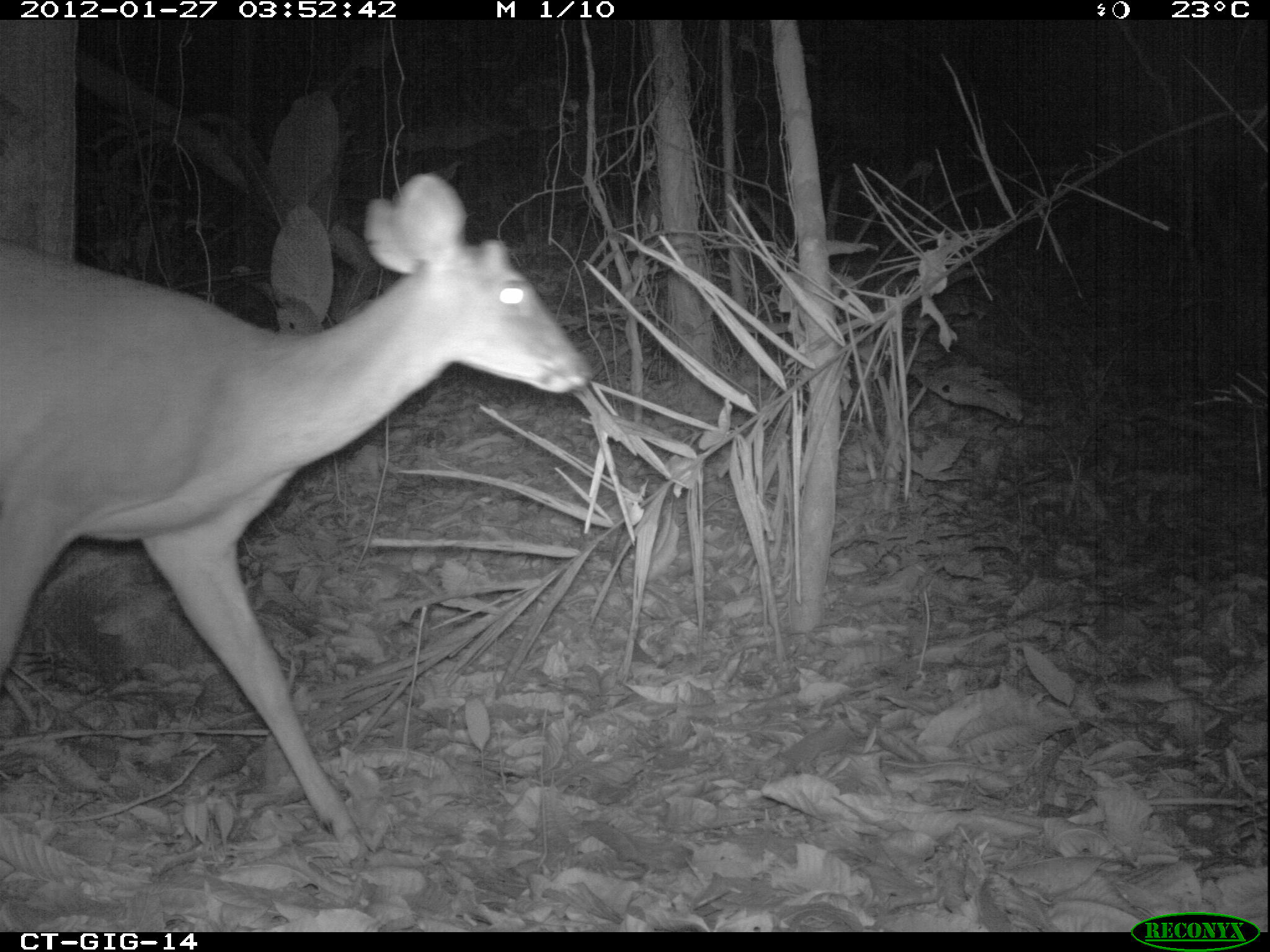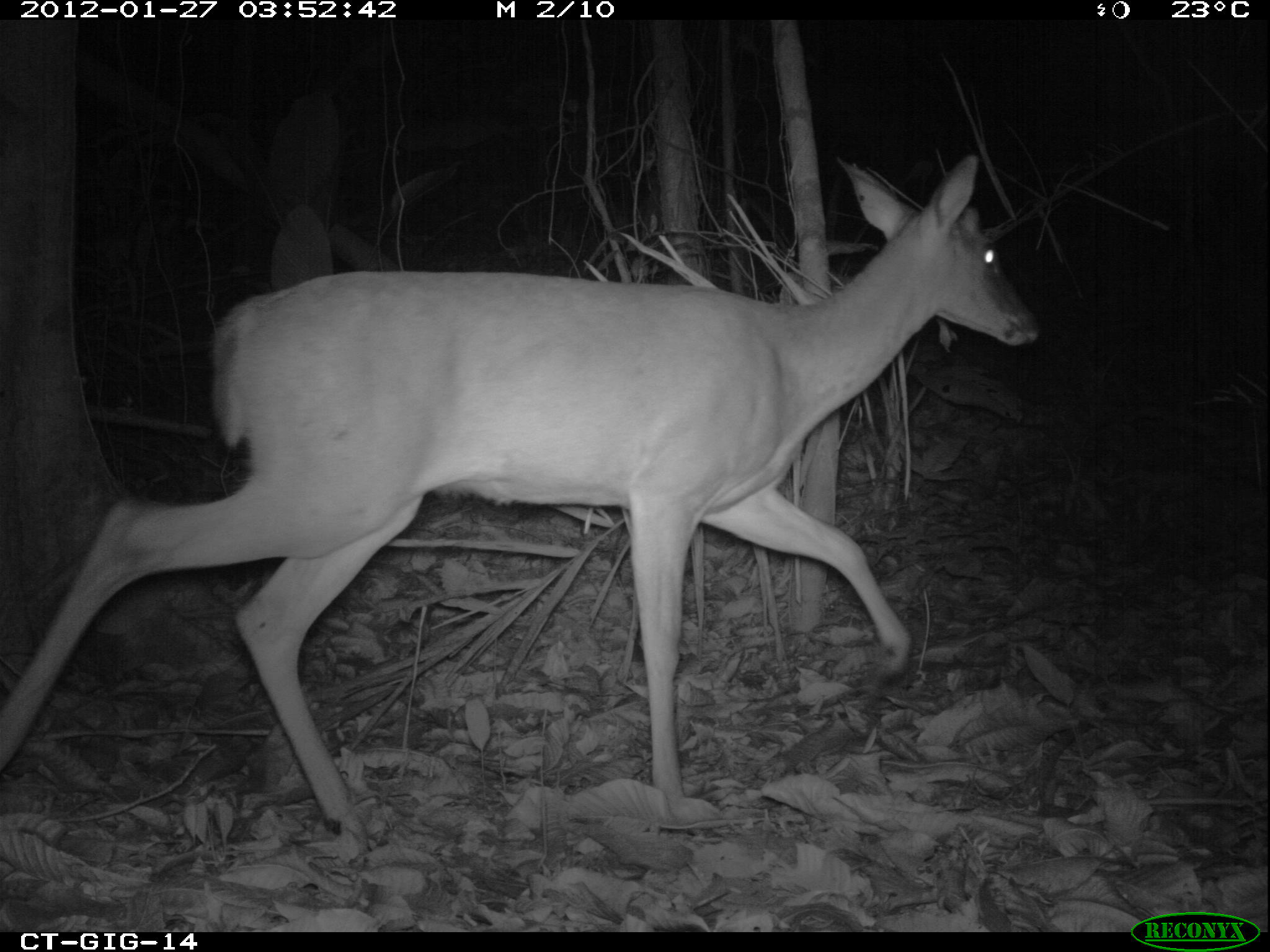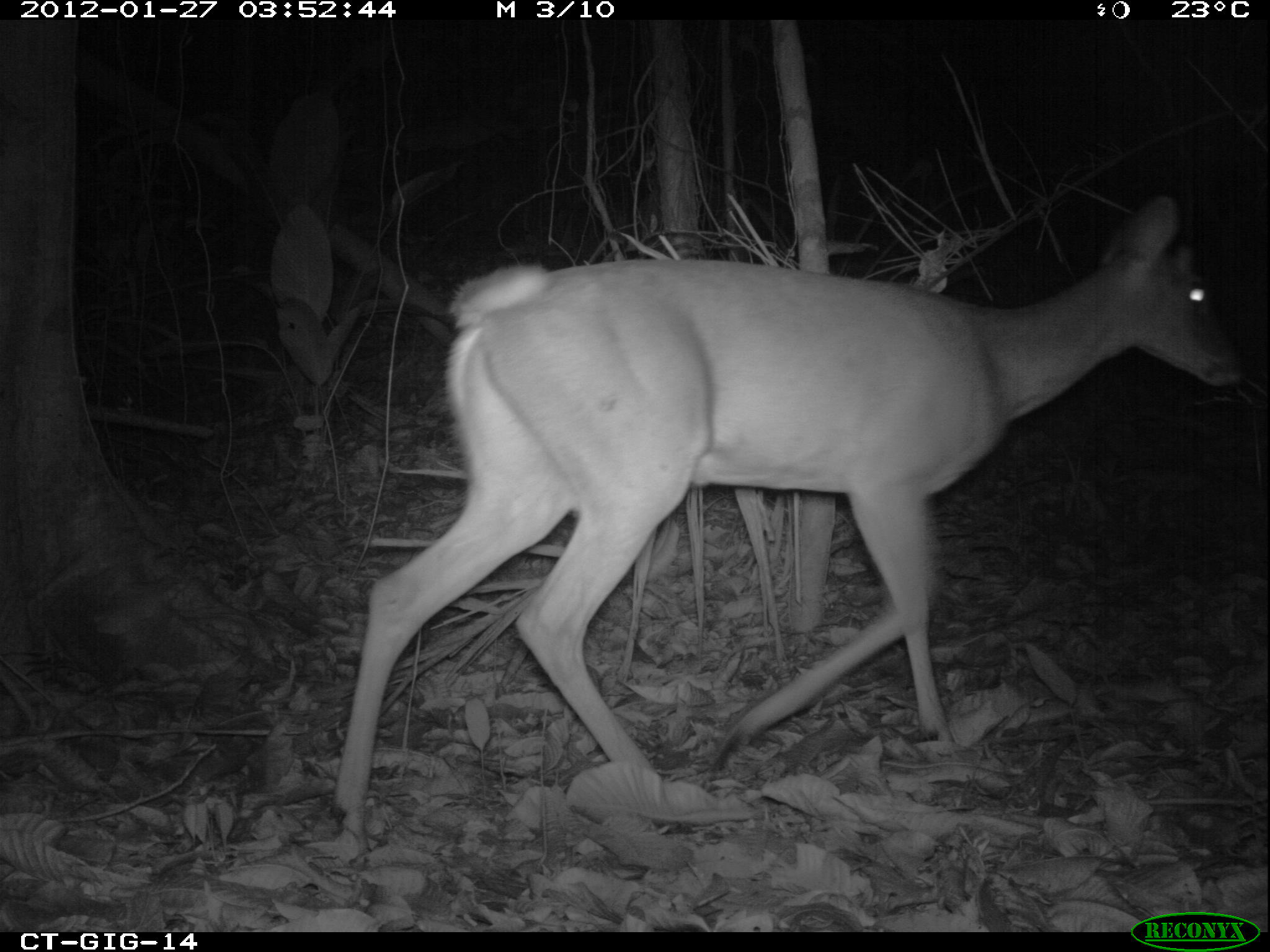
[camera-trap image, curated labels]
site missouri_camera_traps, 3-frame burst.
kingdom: Animalia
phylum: Chordata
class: Mammalia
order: Artiodactyla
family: Cervidae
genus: Odocoileus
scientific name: Odocoileus virginianus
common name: white-tailed deer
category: white tailed deer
White tailed deer (white-tailed deer) (Odocoileus virginianus). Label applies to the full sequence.